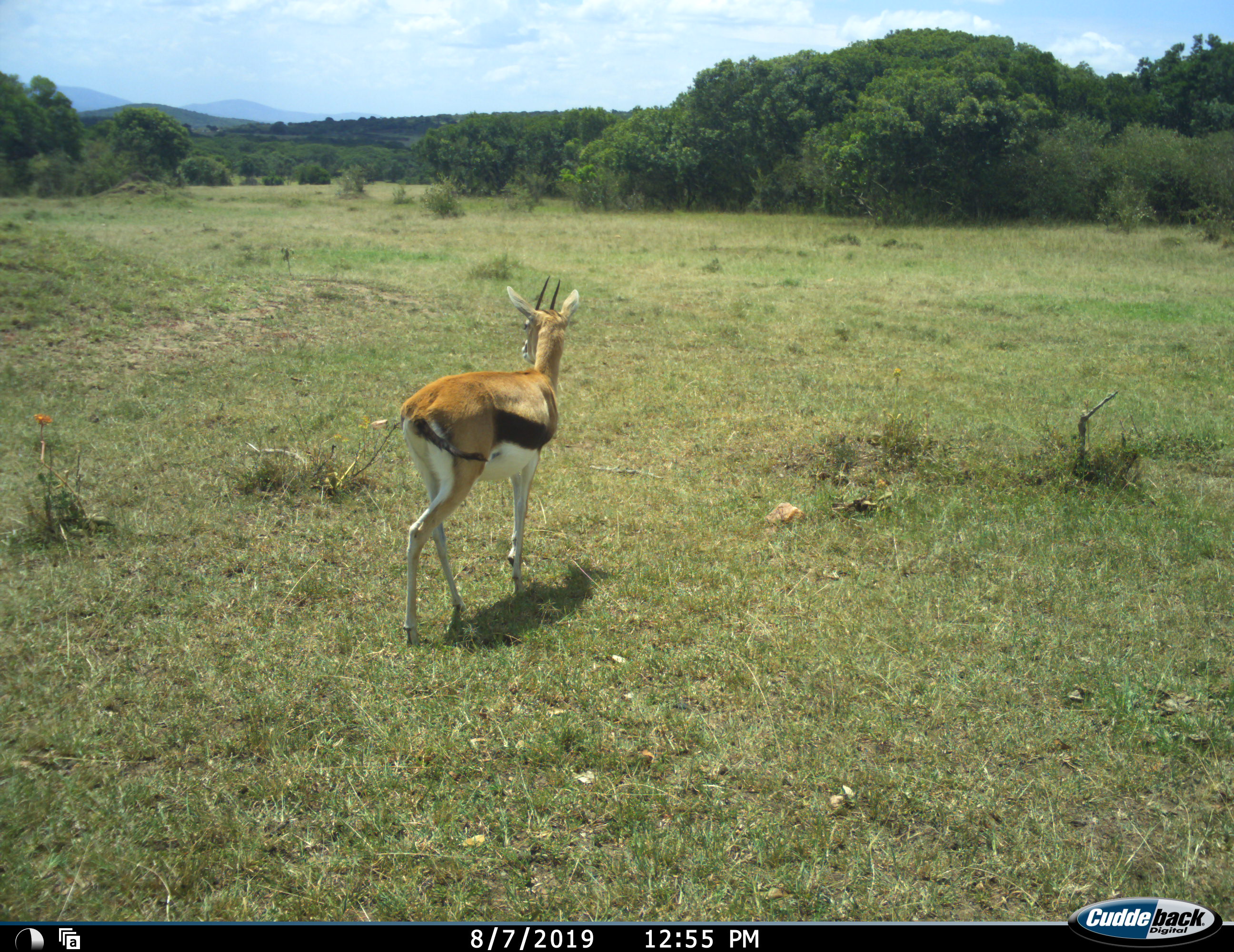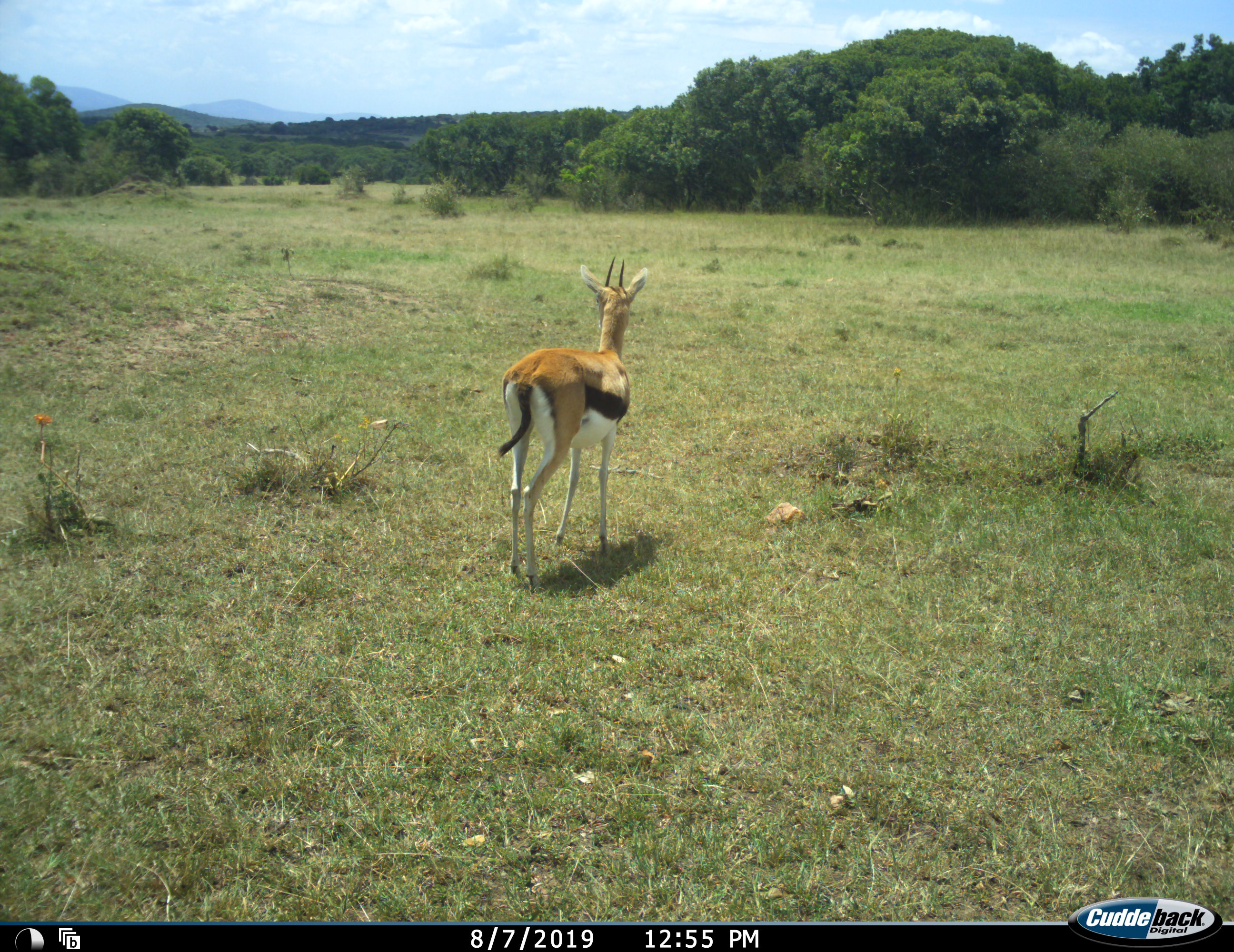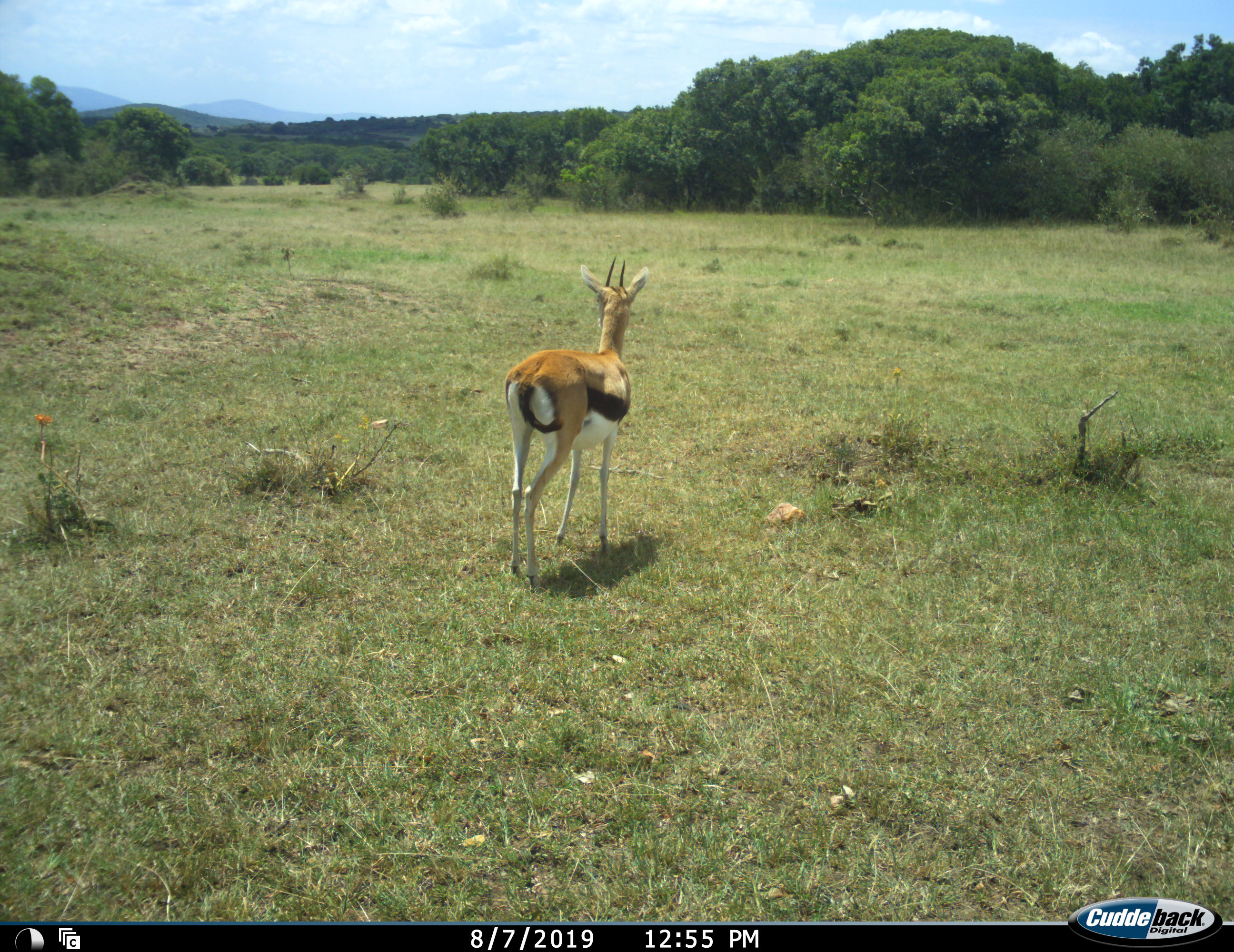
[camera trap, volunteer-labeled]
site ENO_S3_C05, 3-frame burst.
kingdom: Animalia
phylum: Chordata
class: Mammalia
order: Artiodactyla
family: Bovidae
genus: Eudorcas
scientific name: Eudorcas thomsonii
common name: thomson's gazelle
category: gazellethomsons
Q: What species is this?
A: Gazellethomsons (thomson's gazelle) (Eudorcas thomsonii).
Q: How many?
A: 1.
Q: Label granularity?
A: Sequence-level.